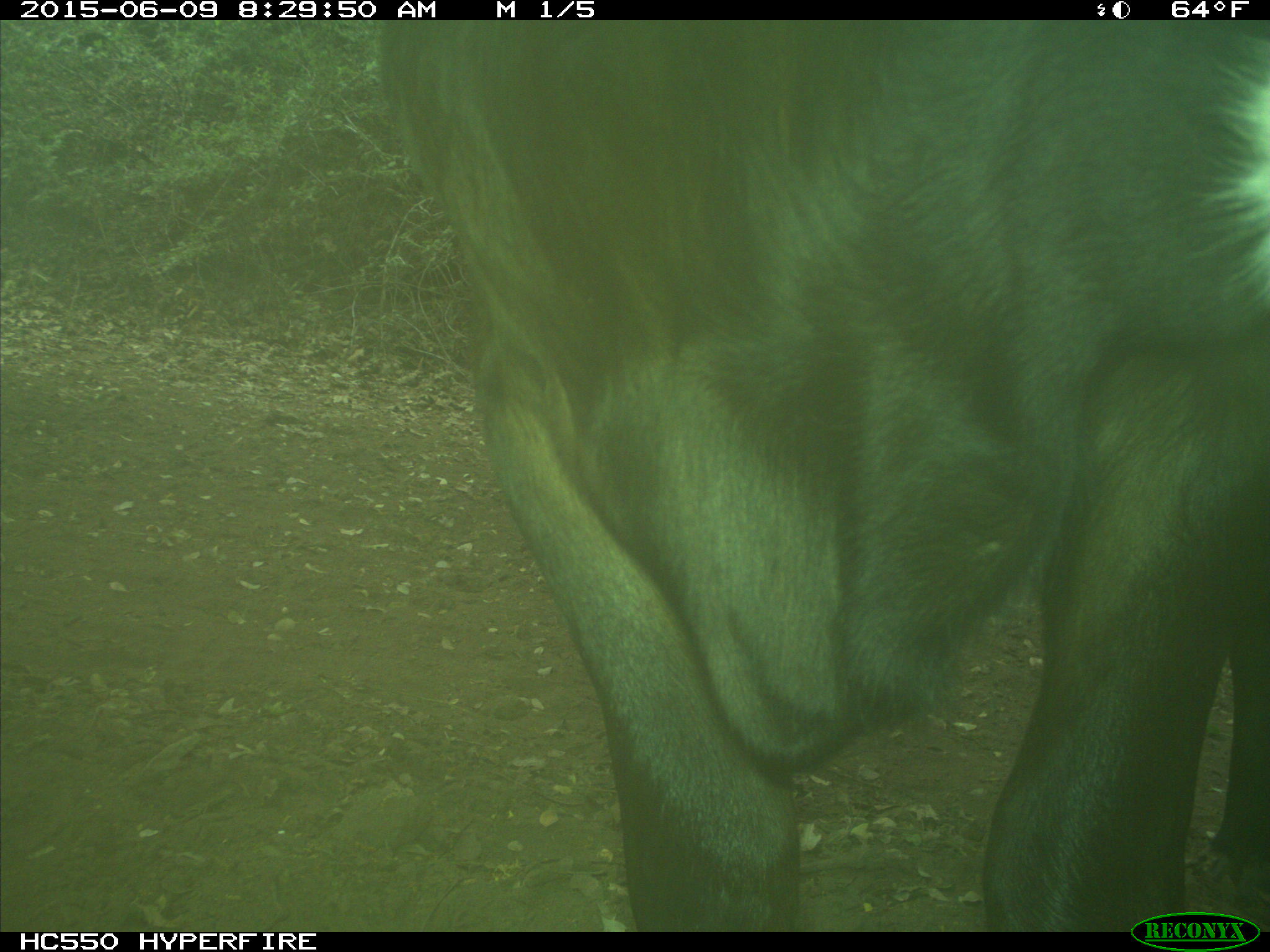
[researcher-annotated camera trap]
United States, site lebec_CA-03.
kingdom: Animalia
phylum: Chordata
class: Mammalia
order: Artiodactyla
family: Bovidae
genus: Bos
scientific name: Bos taurus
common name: domestic cow